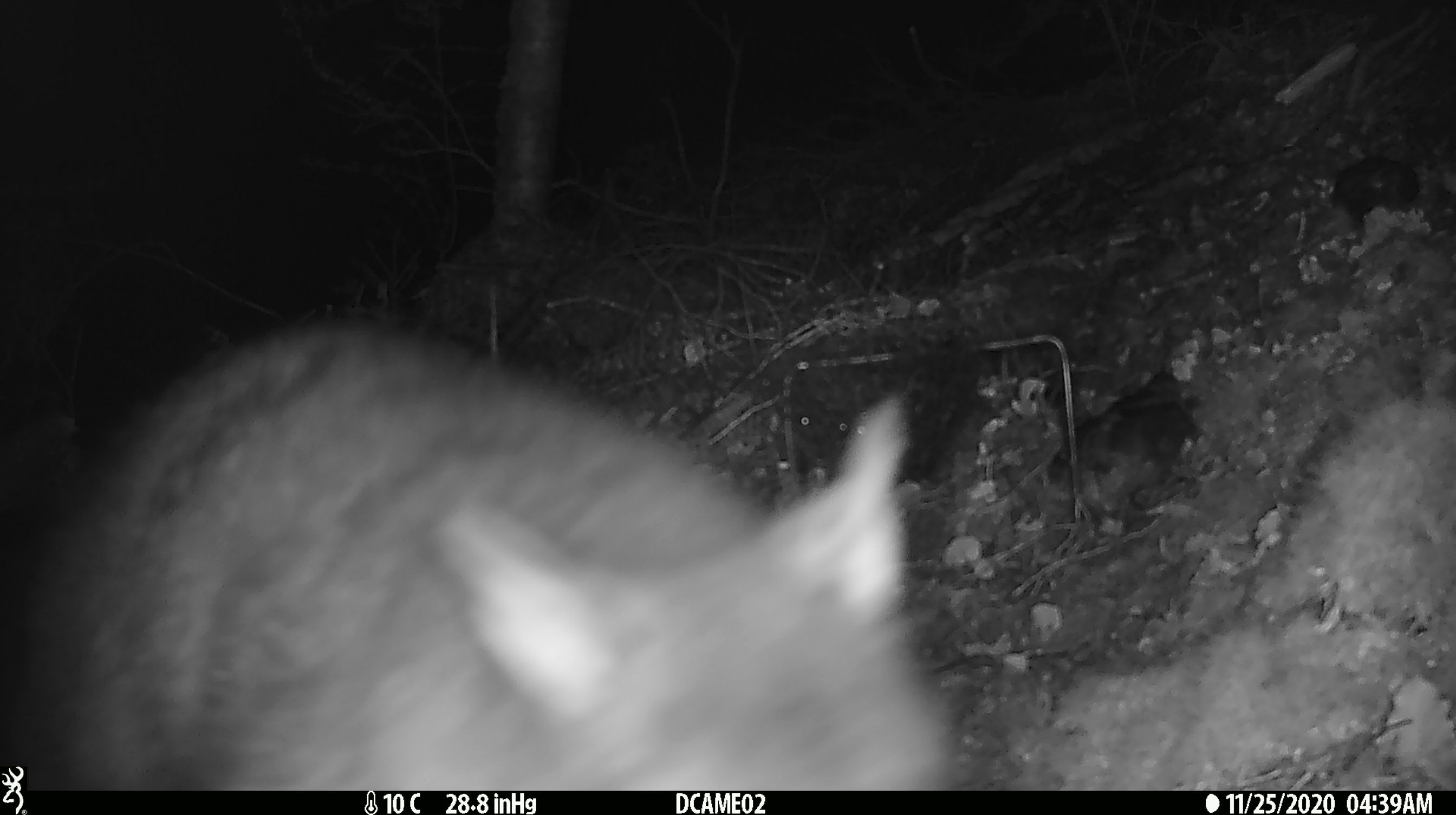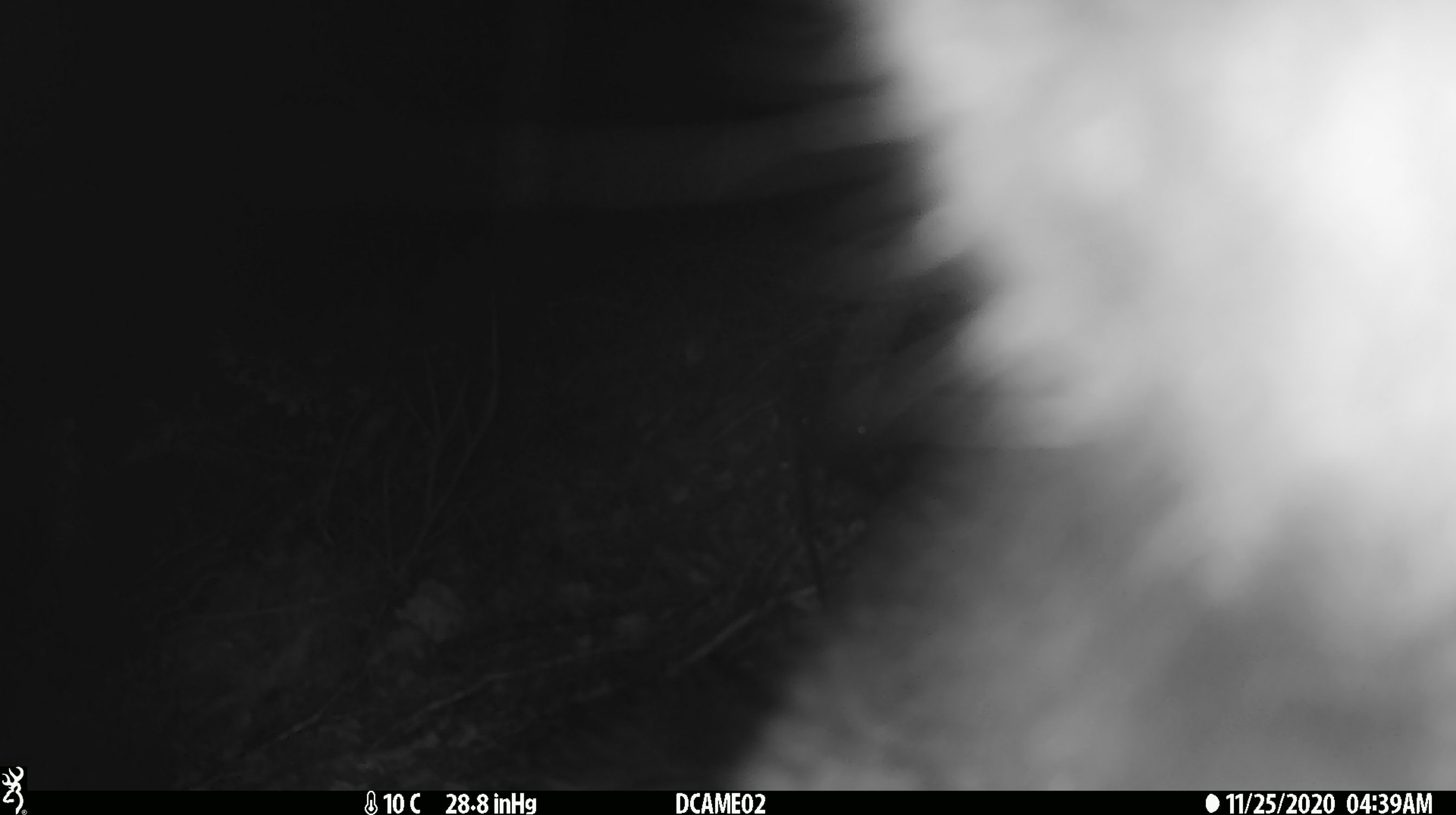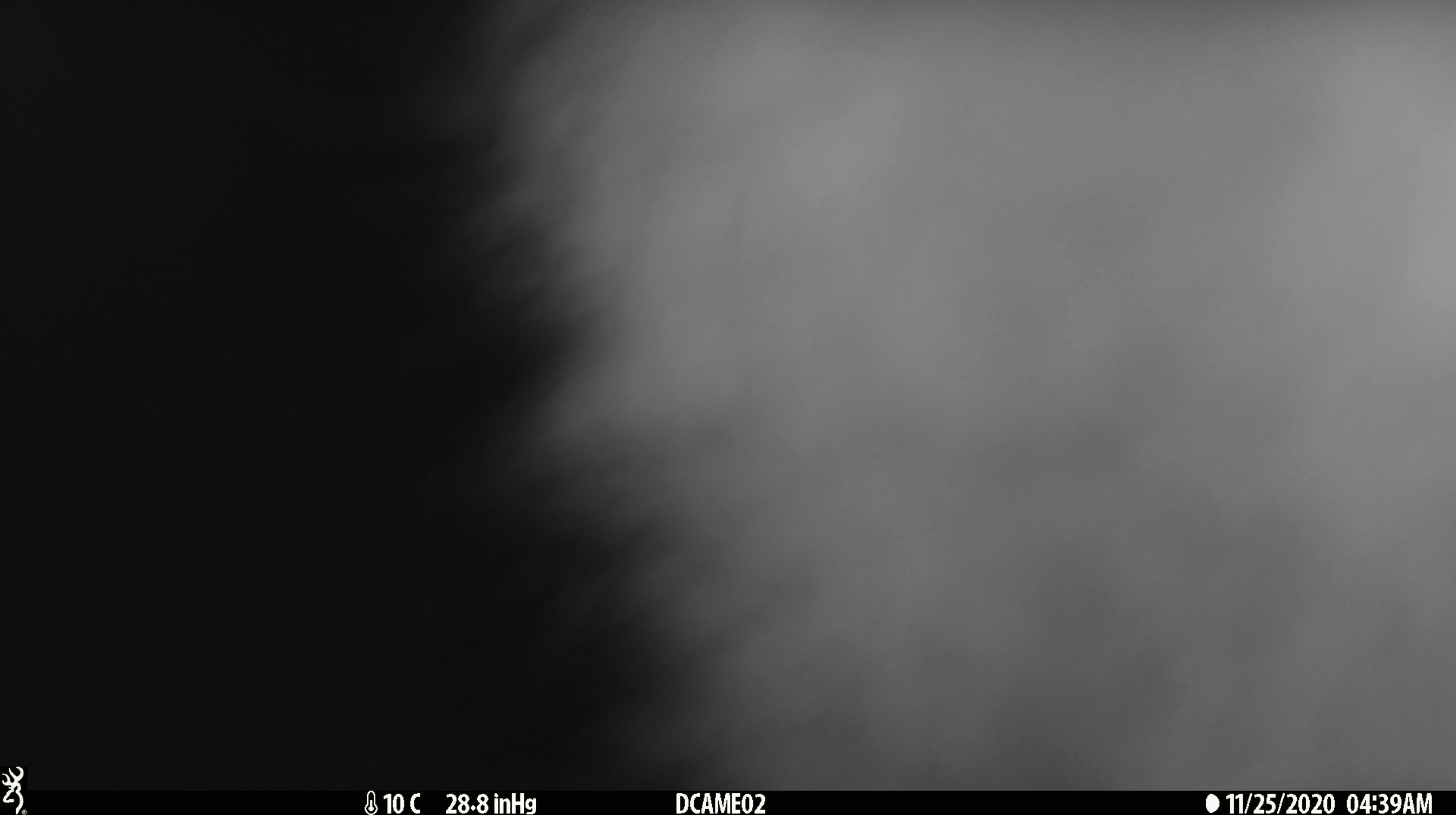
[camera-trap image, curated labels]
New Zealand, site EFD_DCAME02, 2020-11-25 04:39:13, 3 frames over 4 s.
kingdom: Animalia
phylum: Chordata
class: Mammalia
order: Diprotodontia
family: Phalangeridae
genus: Trichosurus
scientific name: Trichosurus vulpecula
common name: common brushtail possum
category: possum